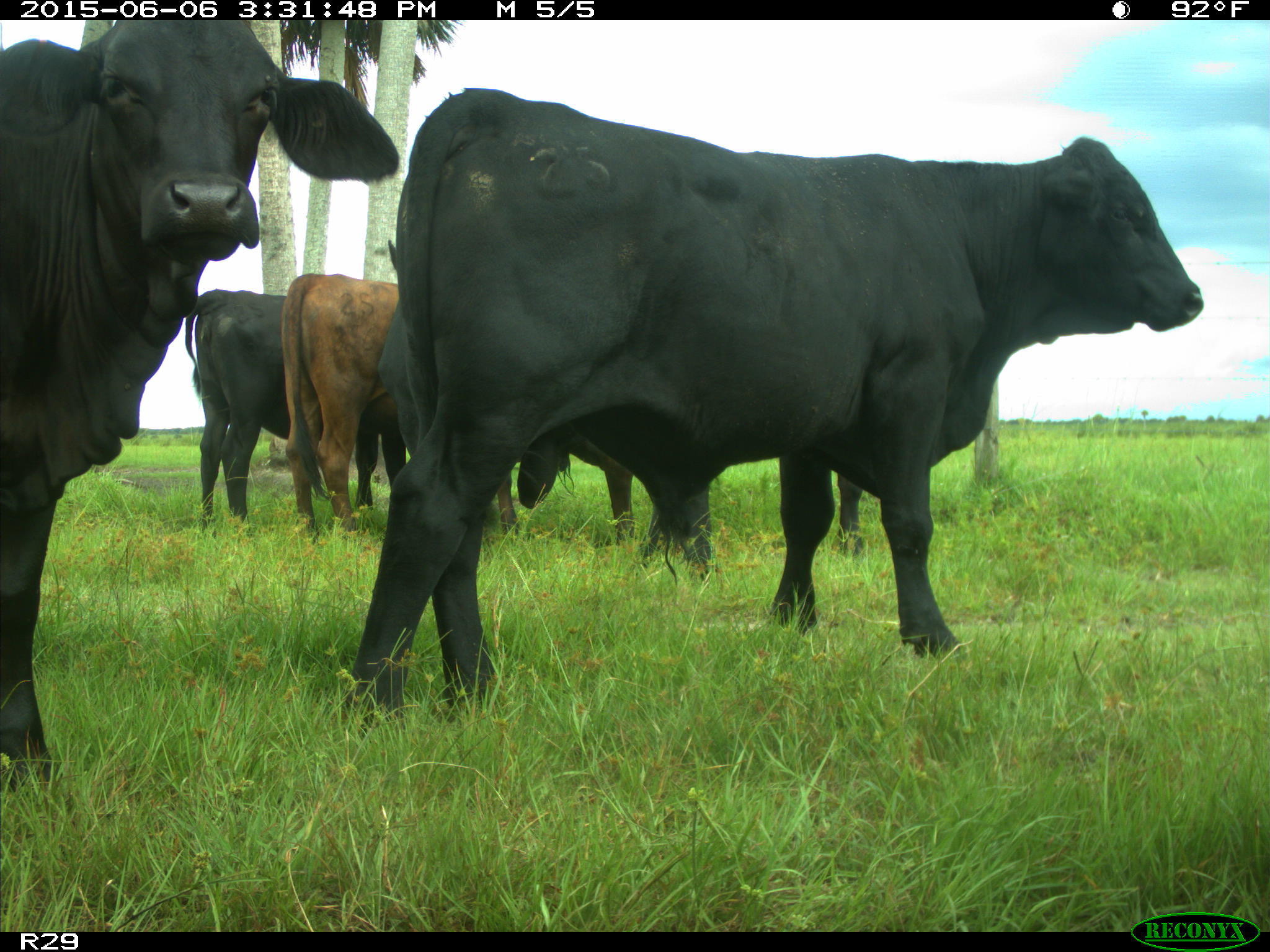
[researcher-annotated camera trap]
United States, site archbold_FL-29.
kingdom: Animalia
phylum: Chordata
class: Mammalia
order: Artiodactyla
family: Bovidae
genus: Bos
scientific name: Bos taurus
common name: domestic cow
Bos taurus (domestic cow).